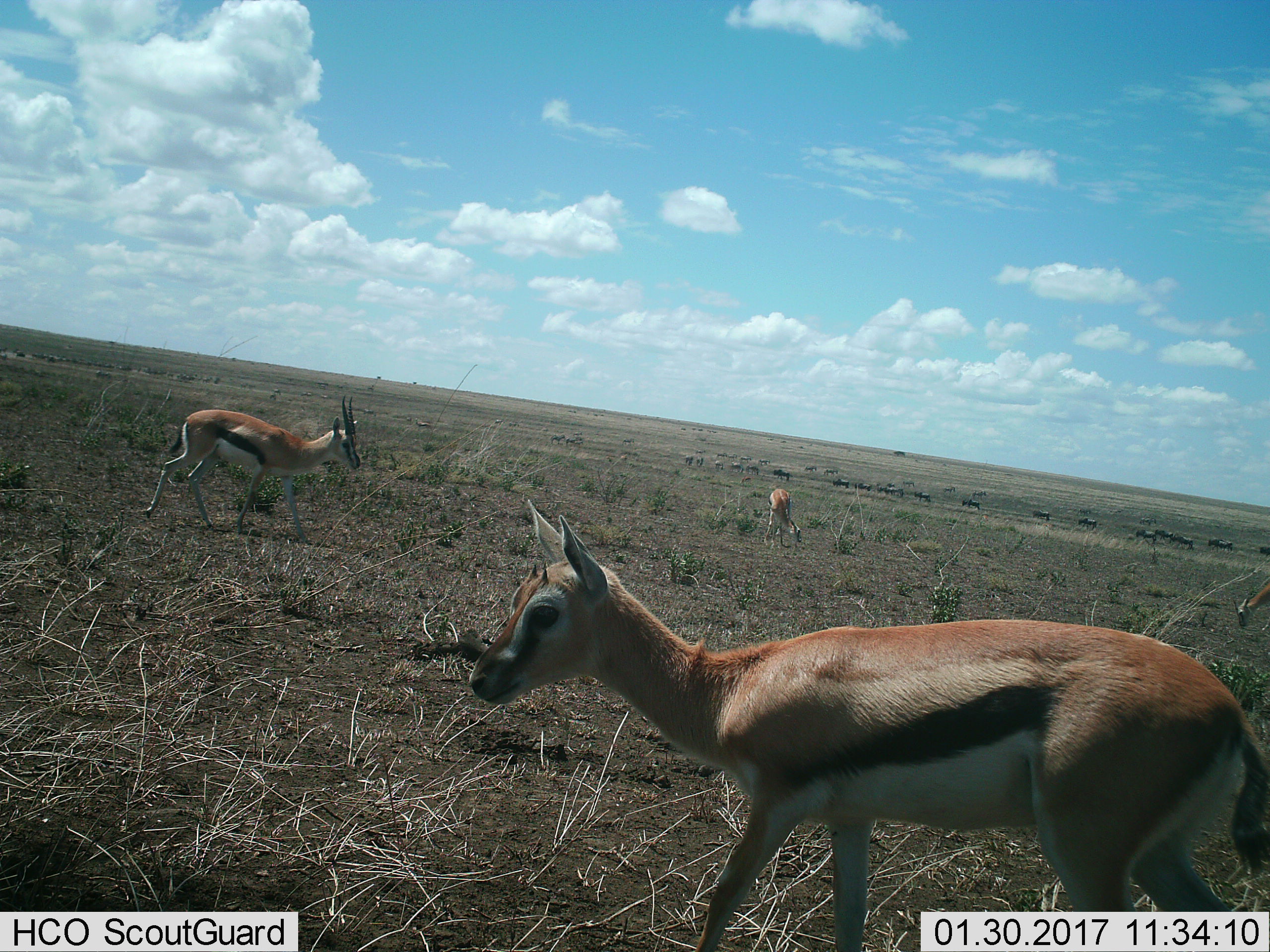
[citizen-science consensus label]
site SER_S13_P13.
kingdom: Animalia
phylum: Chordata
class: Mammalia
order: Artiodactyla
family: Bovidae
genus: Eudorcas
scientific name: Eudorcas thomsonii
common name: thomson's gazelle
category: gazellethomsons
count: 4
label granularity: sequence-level